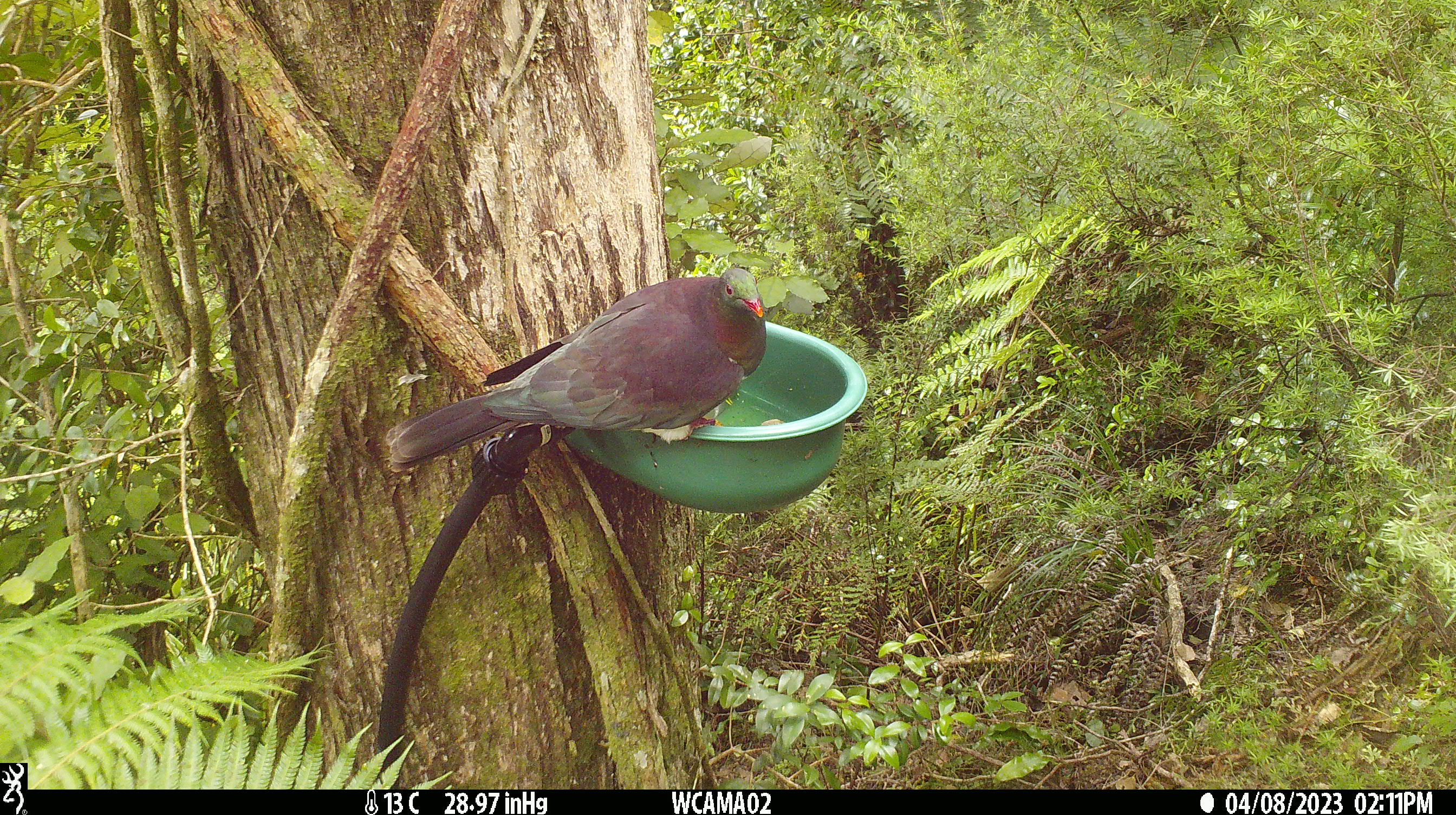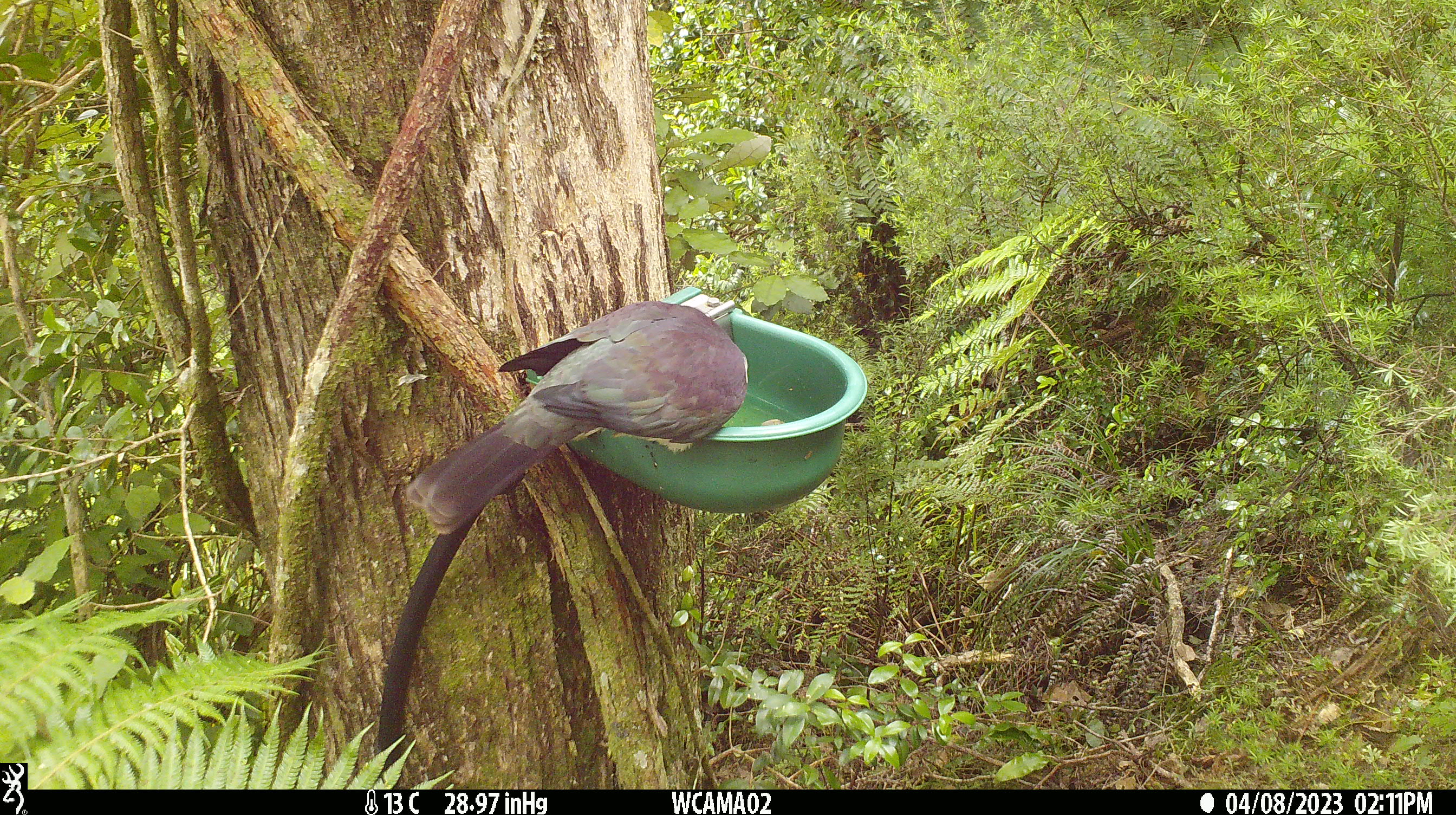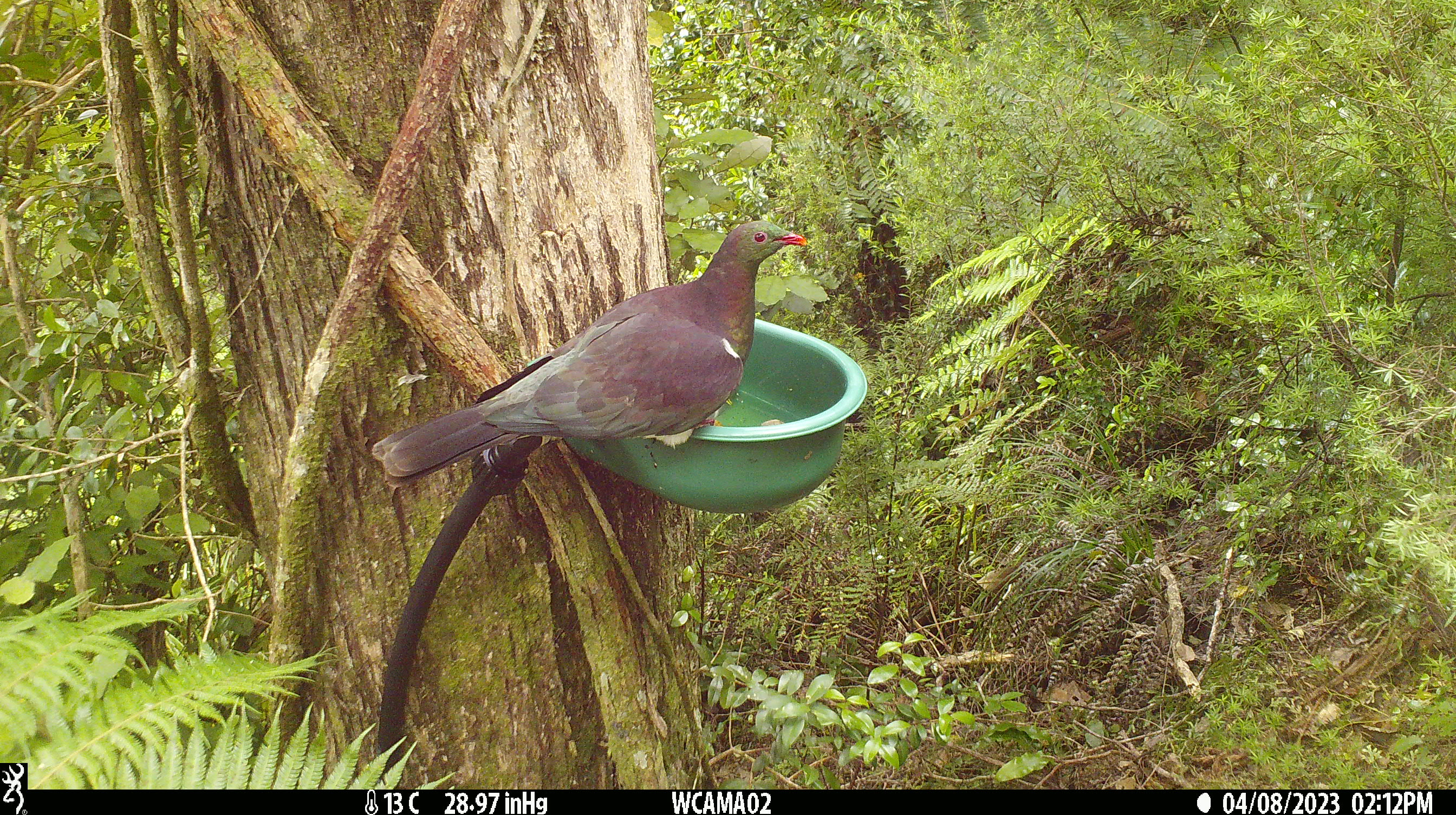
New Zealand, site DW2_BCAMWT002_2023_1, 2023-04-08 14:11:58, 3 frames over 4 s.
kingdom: Animalia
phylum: Chordata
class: Aves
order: Columbiformes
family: Columbidae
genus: Hemiphaga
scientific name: Hemiphaga novaeseelandiae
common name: new zealand pigeon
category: kereru